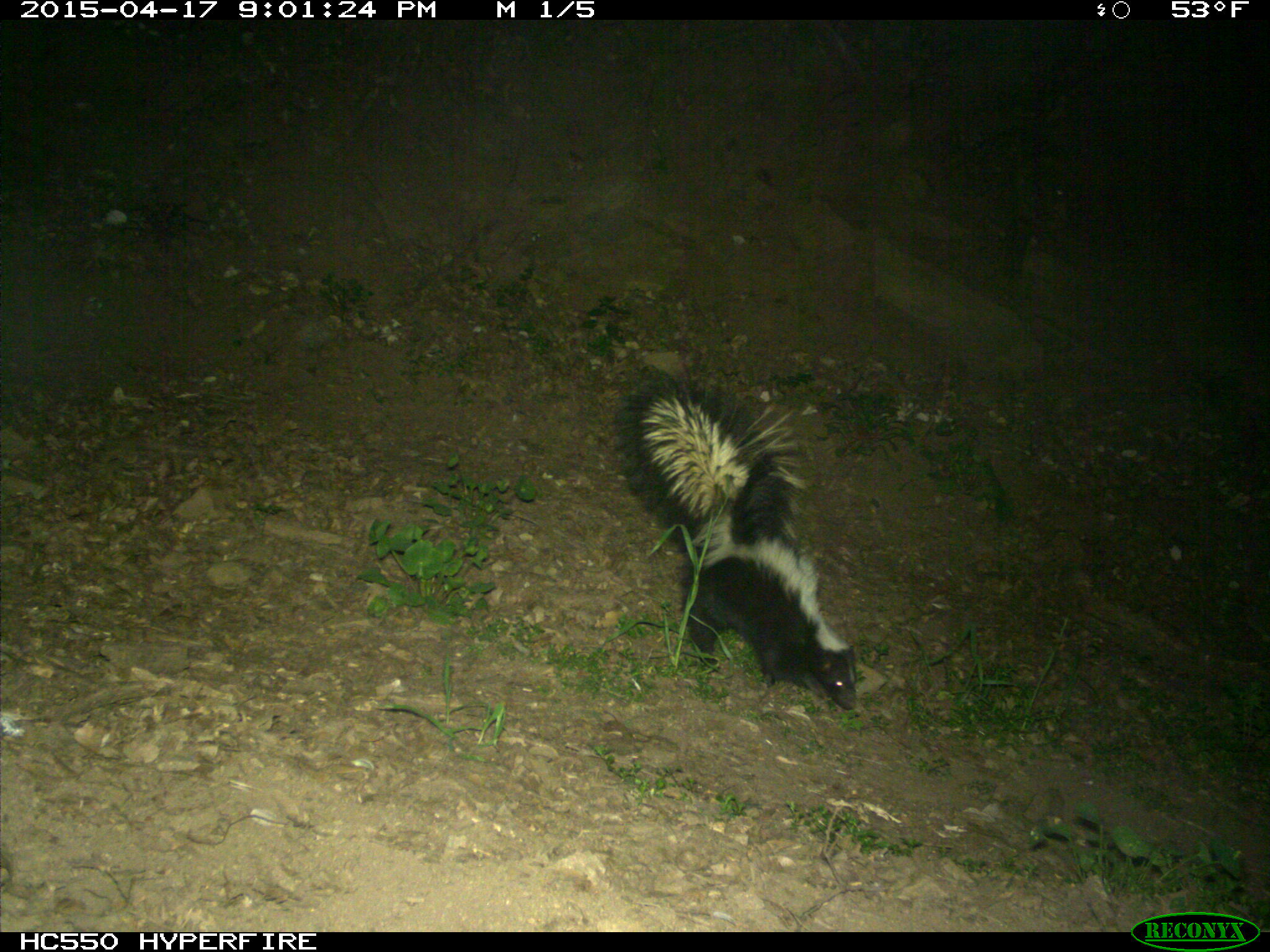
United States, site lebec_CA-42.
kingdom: Animalia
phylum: Chordata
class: Mammalia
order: Carnivora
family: Mephitidae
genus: Mephitis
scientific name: Mephitis mephitis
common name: striped skunk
Mephitis mephitis (striped skunk).